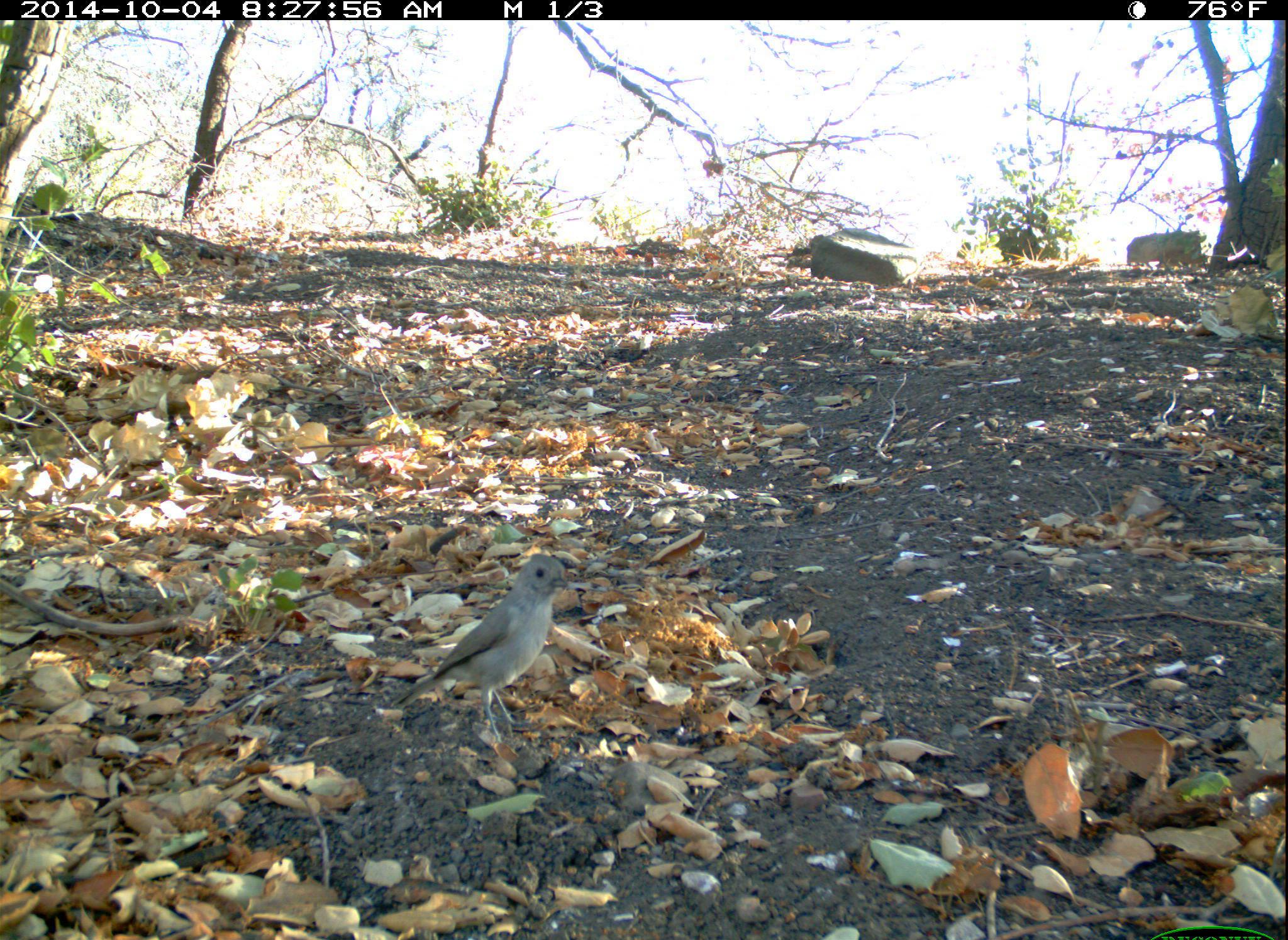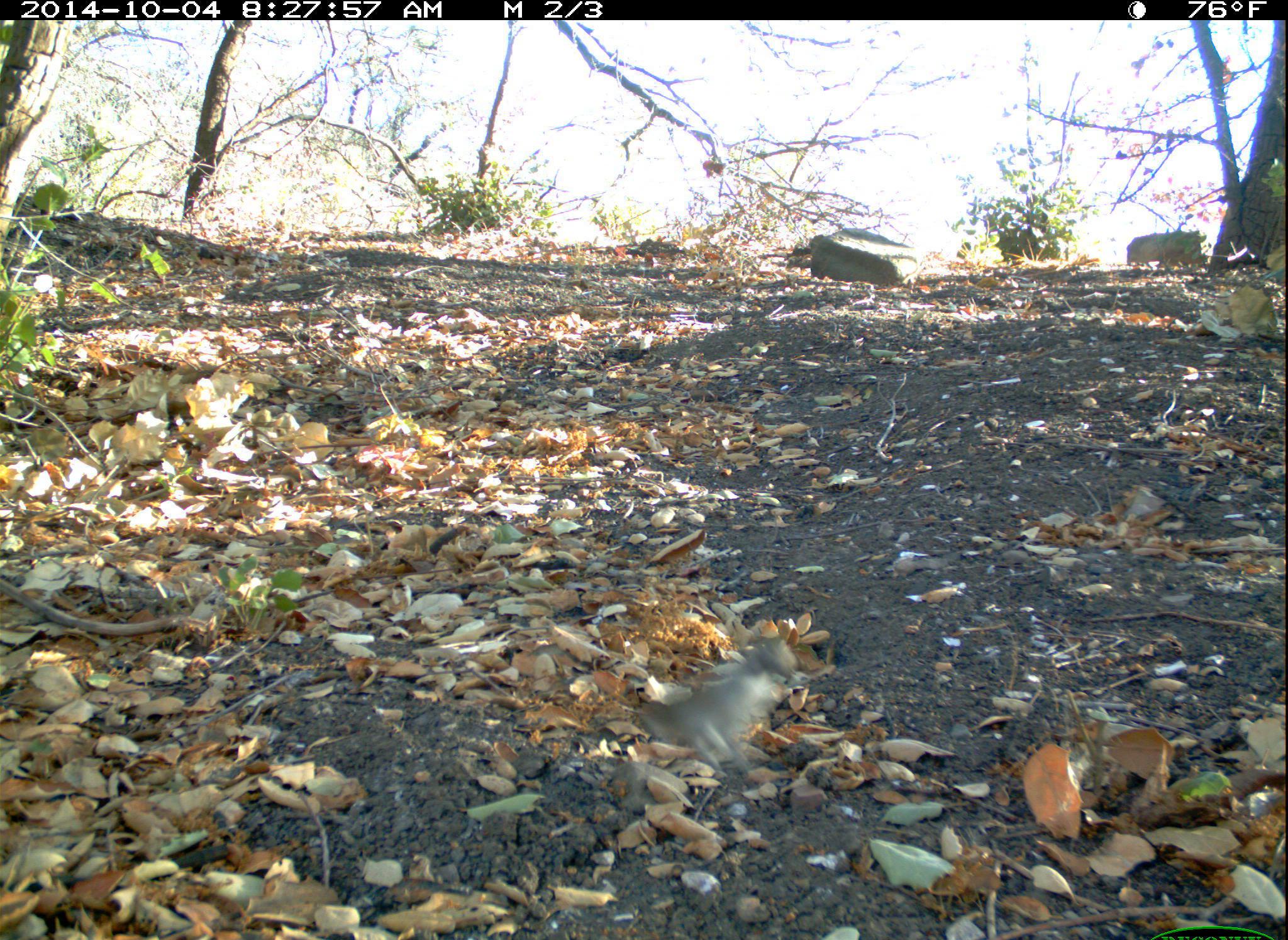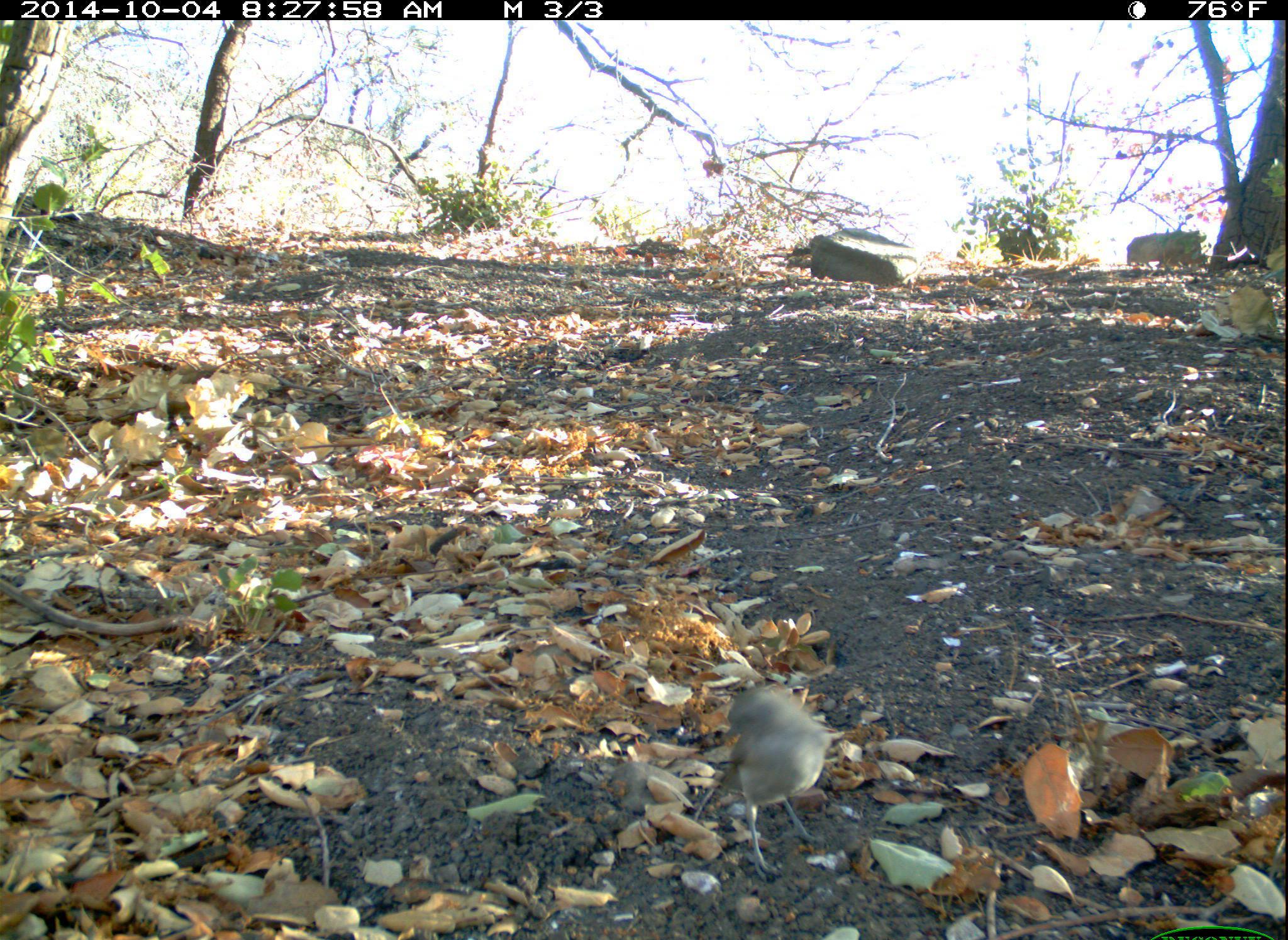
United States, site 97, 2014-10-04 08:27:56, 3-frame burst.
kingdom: Animalia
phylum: Chordata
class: Aves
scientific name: Aves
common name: bird